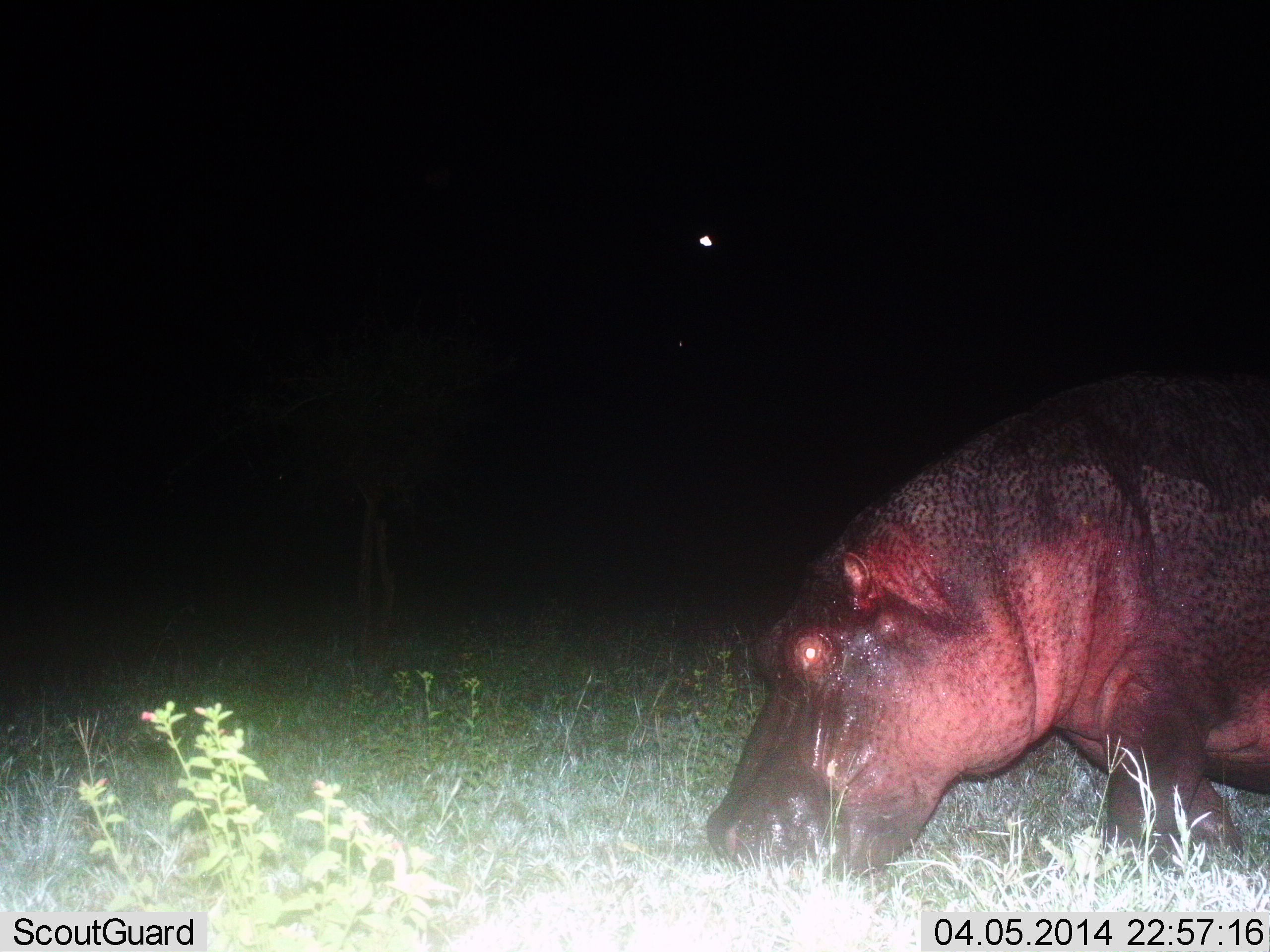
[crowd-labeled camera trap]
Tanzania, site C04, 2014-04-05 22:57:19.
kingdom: Animalia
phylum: Chordata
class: Mammalia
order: Artiodactyla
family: Hippopotamidae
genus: Hippopotamus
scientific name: Hippopotamus amphibius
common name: hippopotamus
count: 1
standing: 30%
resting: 0%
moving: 20%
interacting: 0%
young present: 0%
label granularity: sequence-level